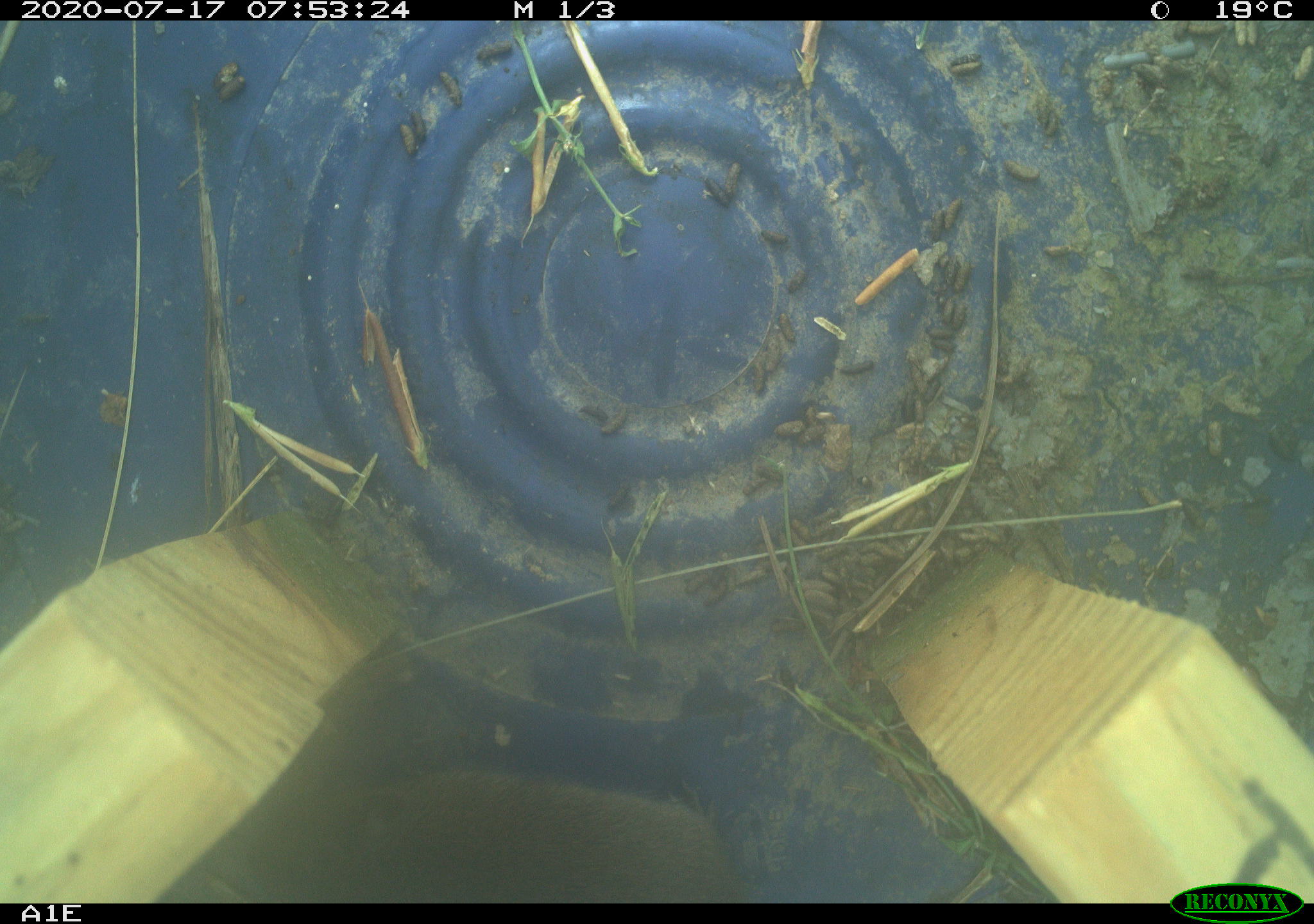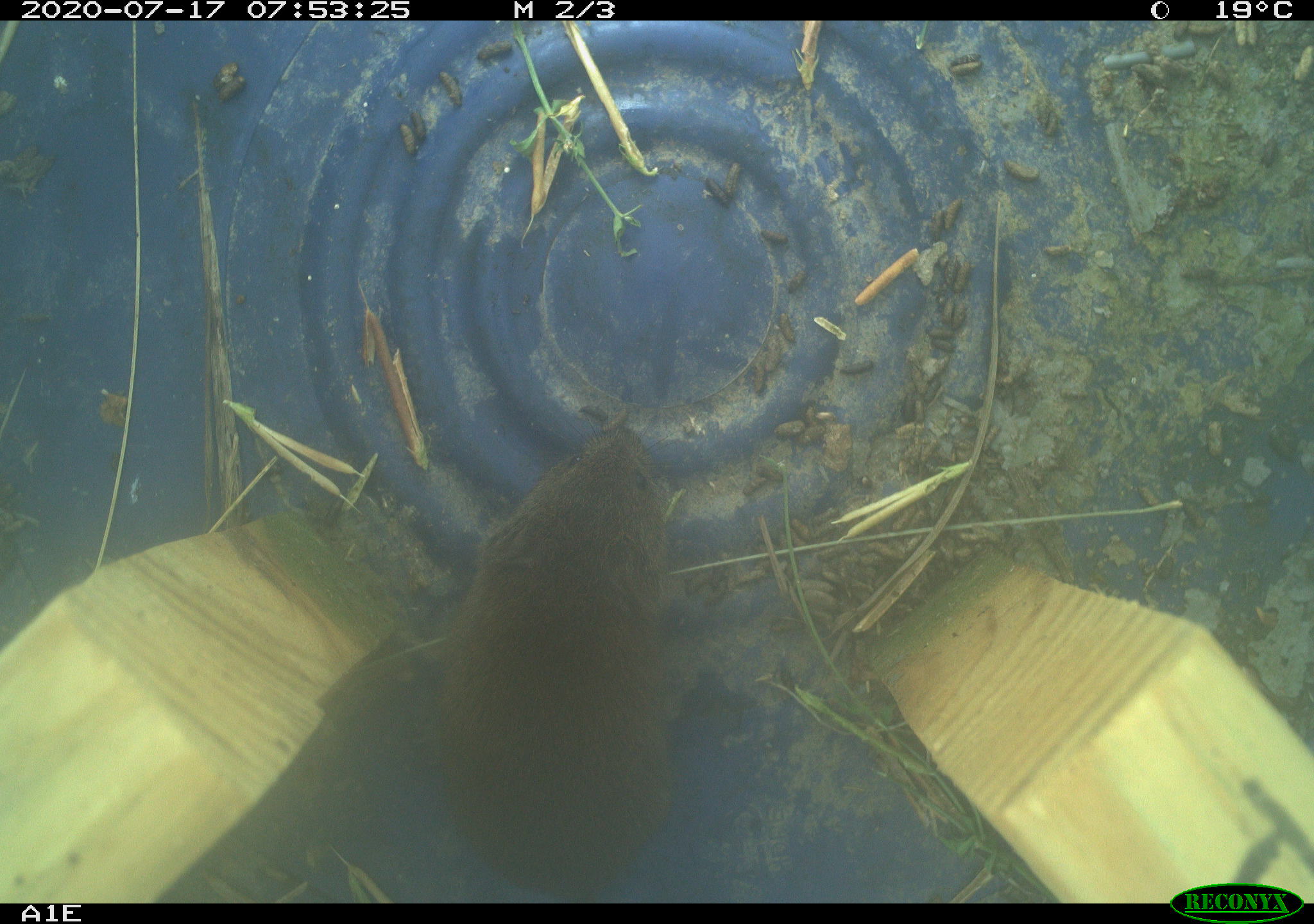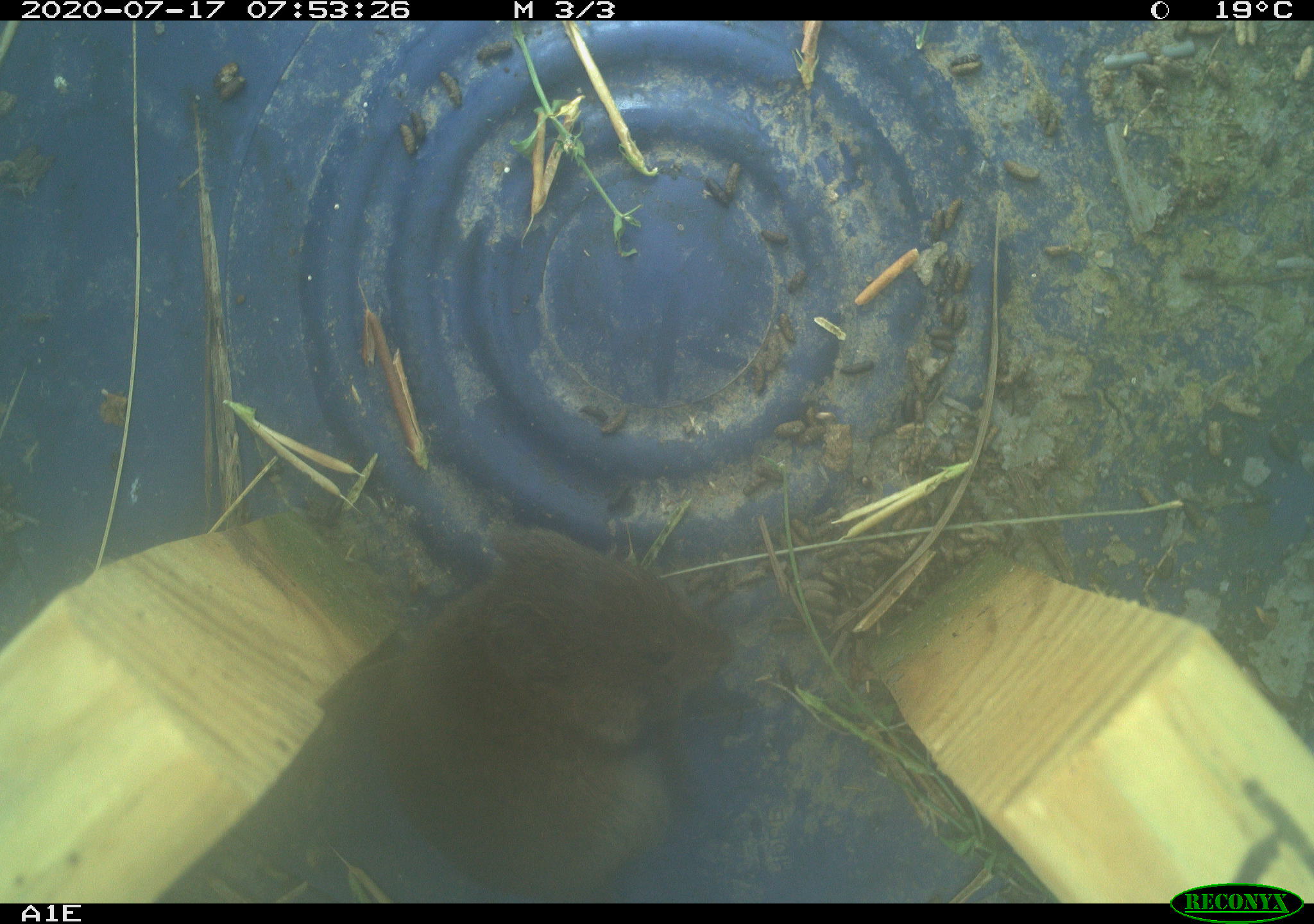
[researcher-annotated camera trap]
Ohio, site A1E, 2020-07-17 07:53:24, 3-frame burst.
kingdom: Animalia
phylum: Chordata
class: Mammalia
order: Rodentia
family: Cricetidae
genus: Microtus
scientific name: Microtus pennsylvanicus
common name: meadow vole